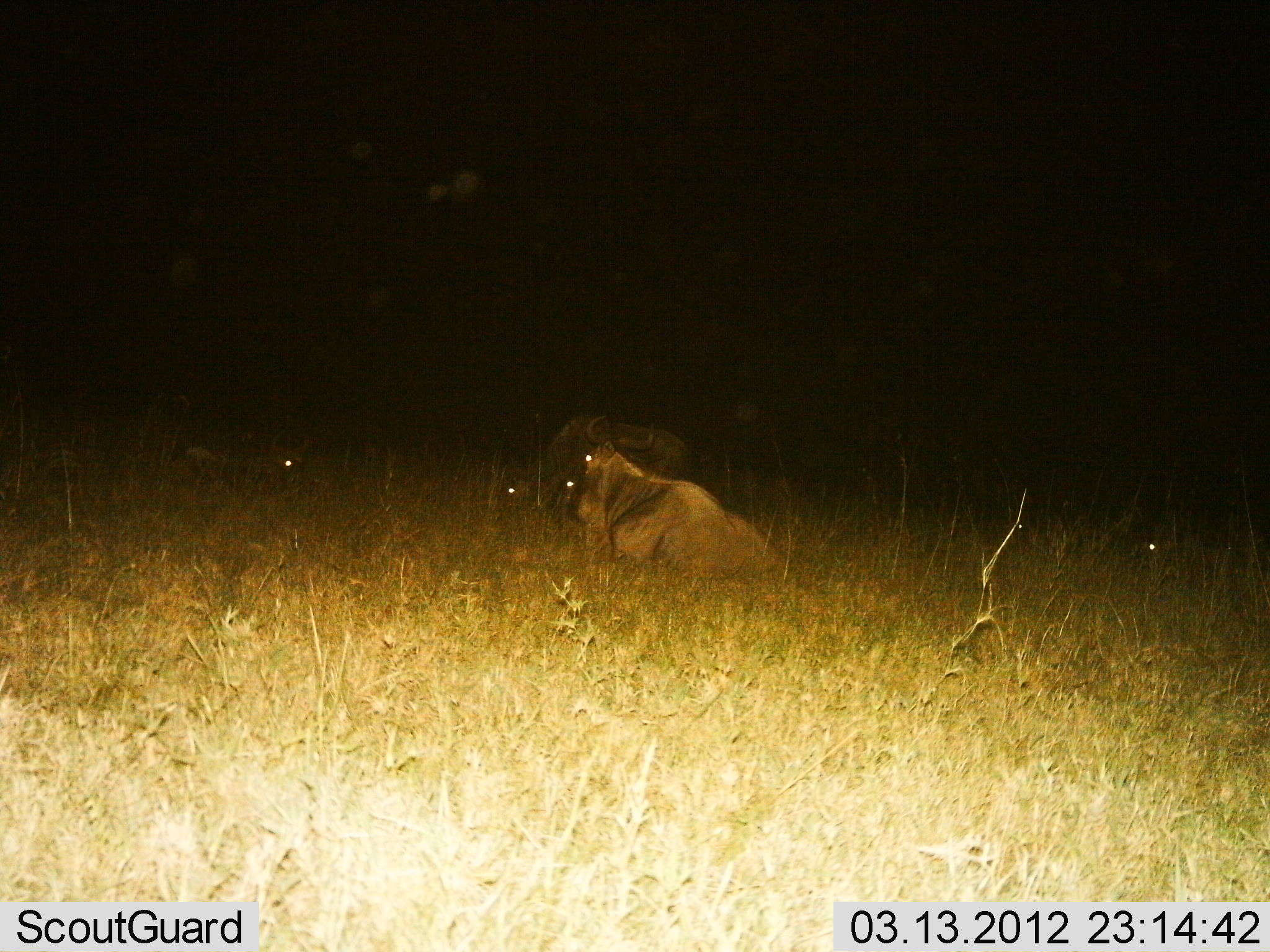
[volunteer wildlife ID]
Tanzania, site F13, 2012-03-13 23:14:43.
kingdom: Animalia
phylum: Chordata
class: Mammalia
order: Artiodactyla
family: Bovidae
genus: Connochaetes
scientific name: Connochaetes taurinus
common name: blue wildebeest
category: wildebeest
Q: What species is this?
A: Wildebeest (blue wildebeest) (Connochaetes taurinus).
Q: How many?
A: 4.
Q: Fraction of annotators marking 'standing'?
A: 13%.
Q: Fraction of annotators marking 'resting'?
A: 100%.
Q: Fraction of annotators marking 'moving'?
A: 0%.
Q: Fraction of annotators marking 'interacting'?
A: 0%.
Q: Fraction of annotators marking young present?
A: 0%.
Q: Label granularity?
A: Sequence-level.